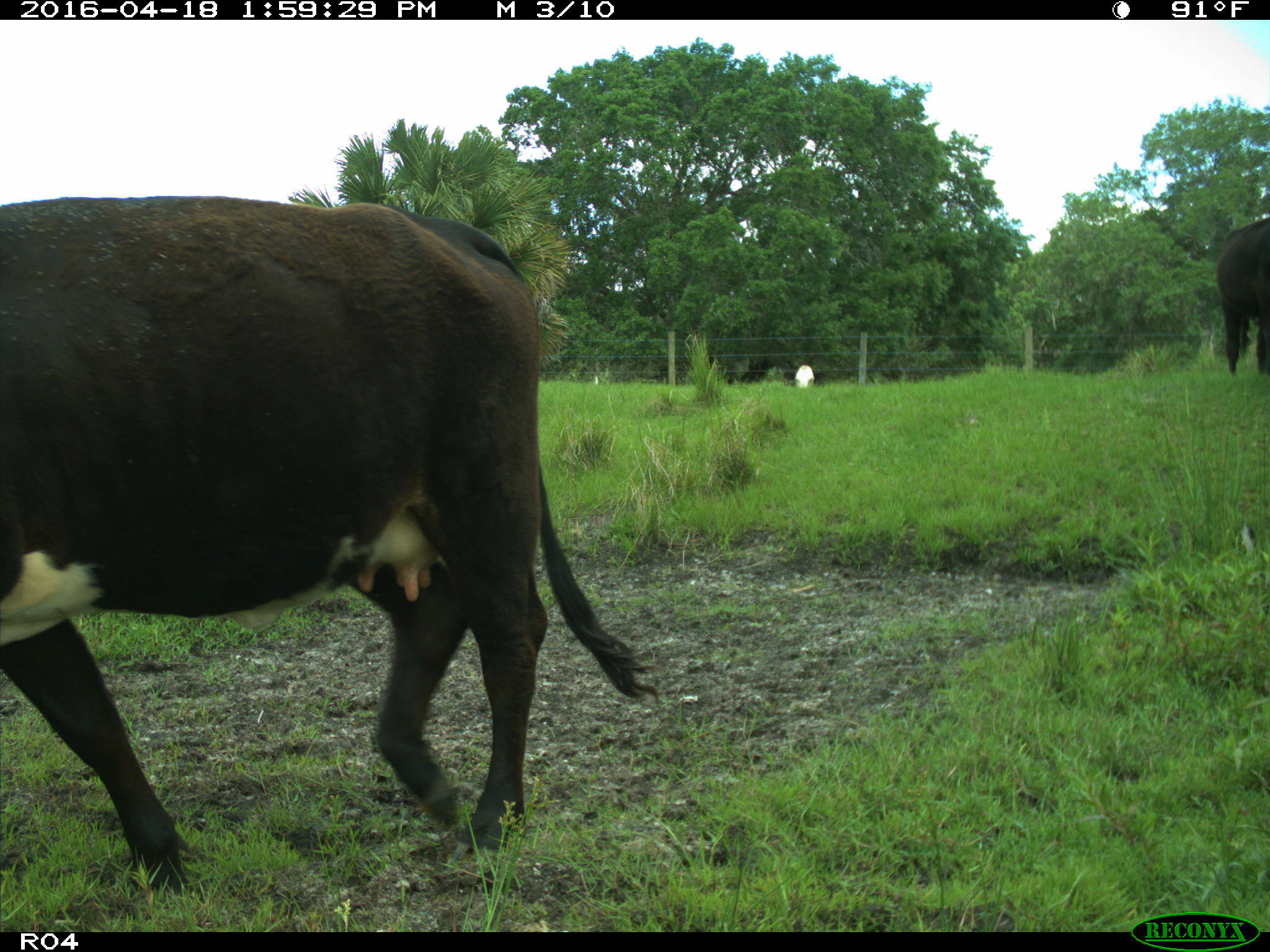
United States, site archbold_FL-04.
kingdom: Animalia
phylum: Chordata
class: Mammalia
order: Artiodactyla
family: Bovidae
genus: Bos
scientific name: Bos taurus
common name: domestic cow